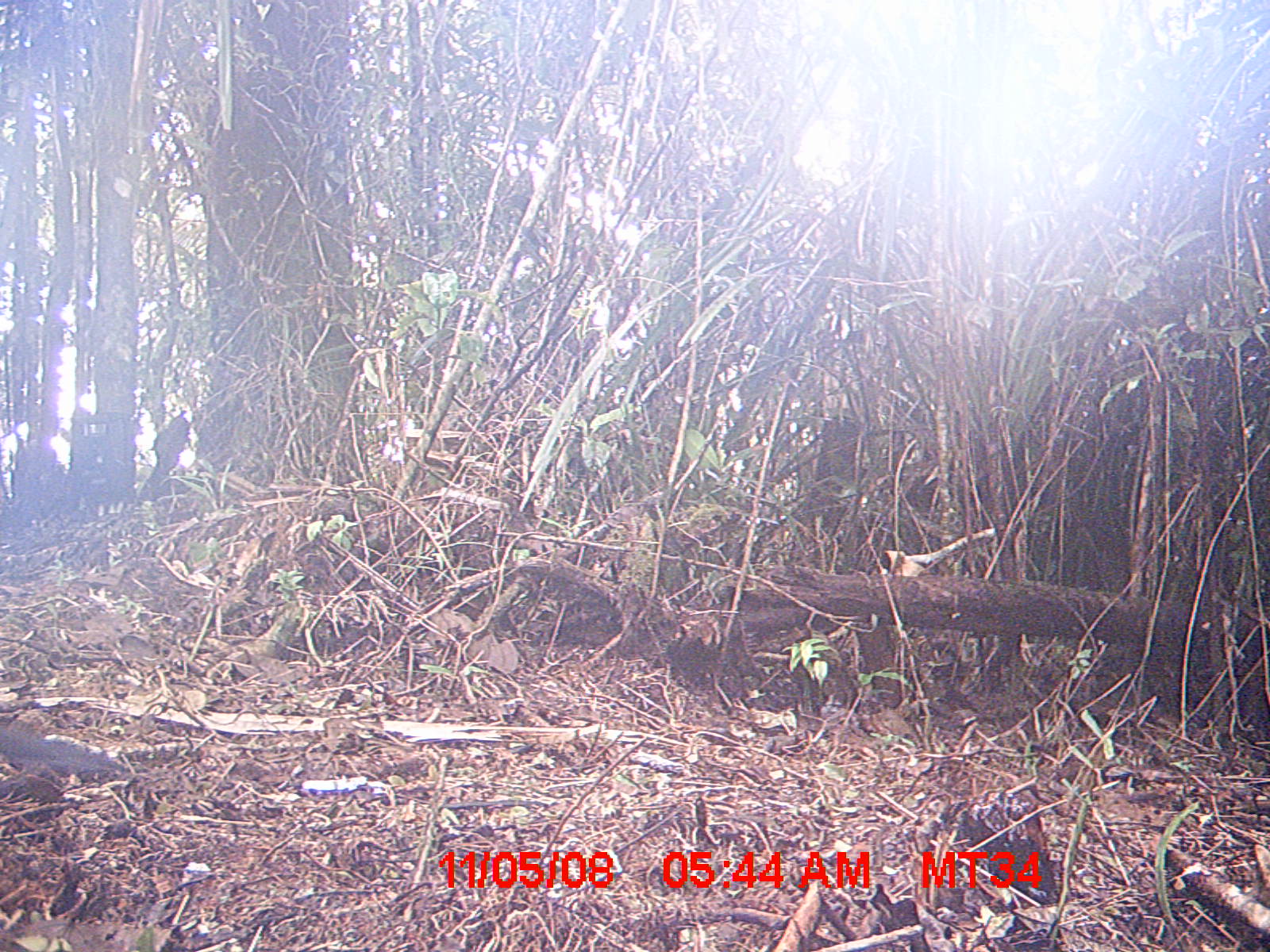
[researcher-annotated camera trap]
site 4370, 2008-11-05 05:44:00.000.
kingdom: Animalia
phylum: Chordata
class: Aves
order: Cuculiformes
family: Cuculidae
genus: Coua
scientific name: Coua serriana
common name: red-breasted coua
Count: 1.